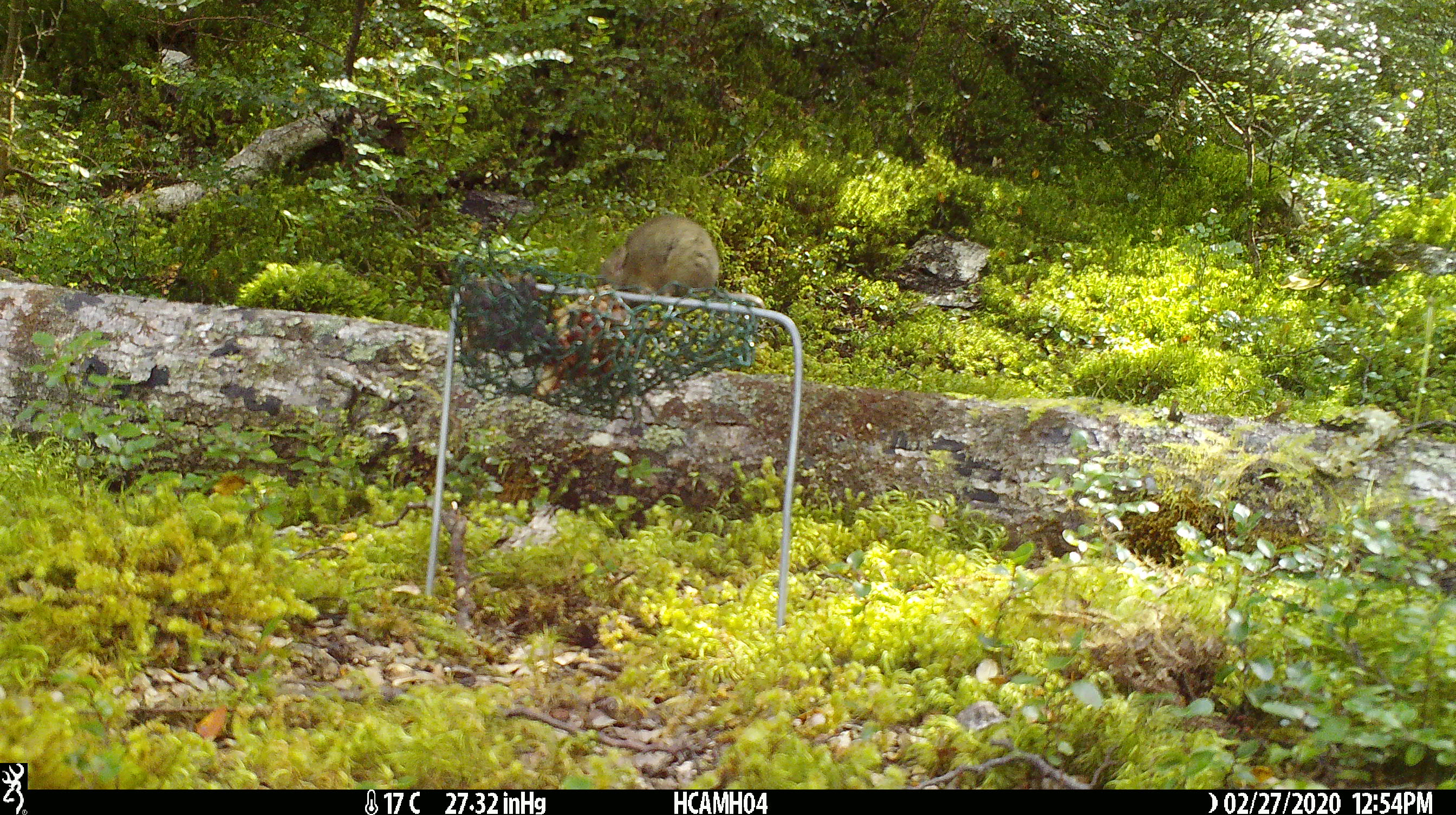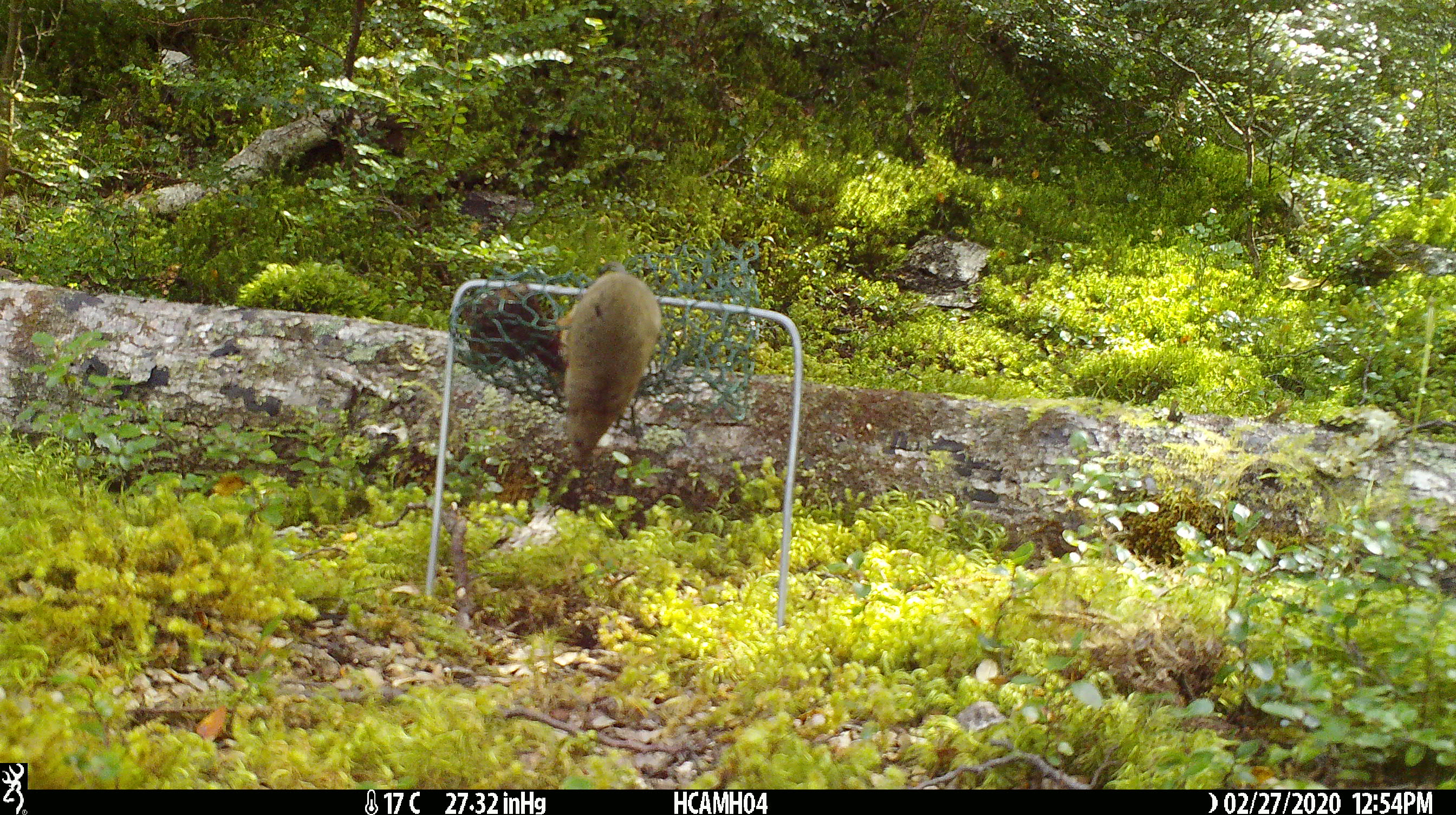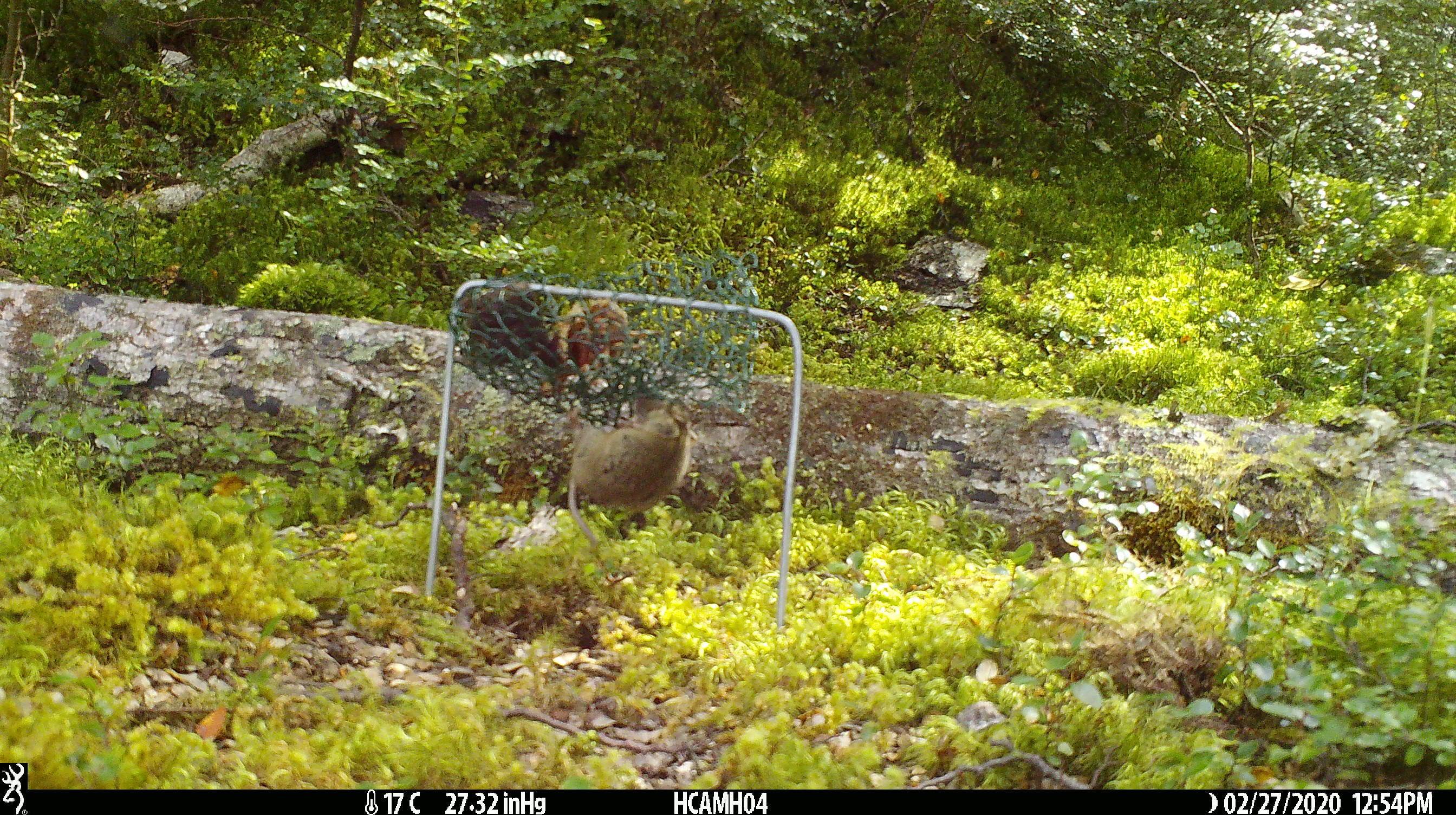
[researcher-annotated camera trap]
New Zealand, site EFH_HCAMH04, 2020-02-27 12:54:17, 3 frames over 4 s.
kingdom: Animalia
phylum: Chordata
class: Mammalia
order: Rodentia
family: Muridae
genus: Mus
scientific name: Mus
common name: mouse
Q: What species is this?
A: Mouse (Mus).